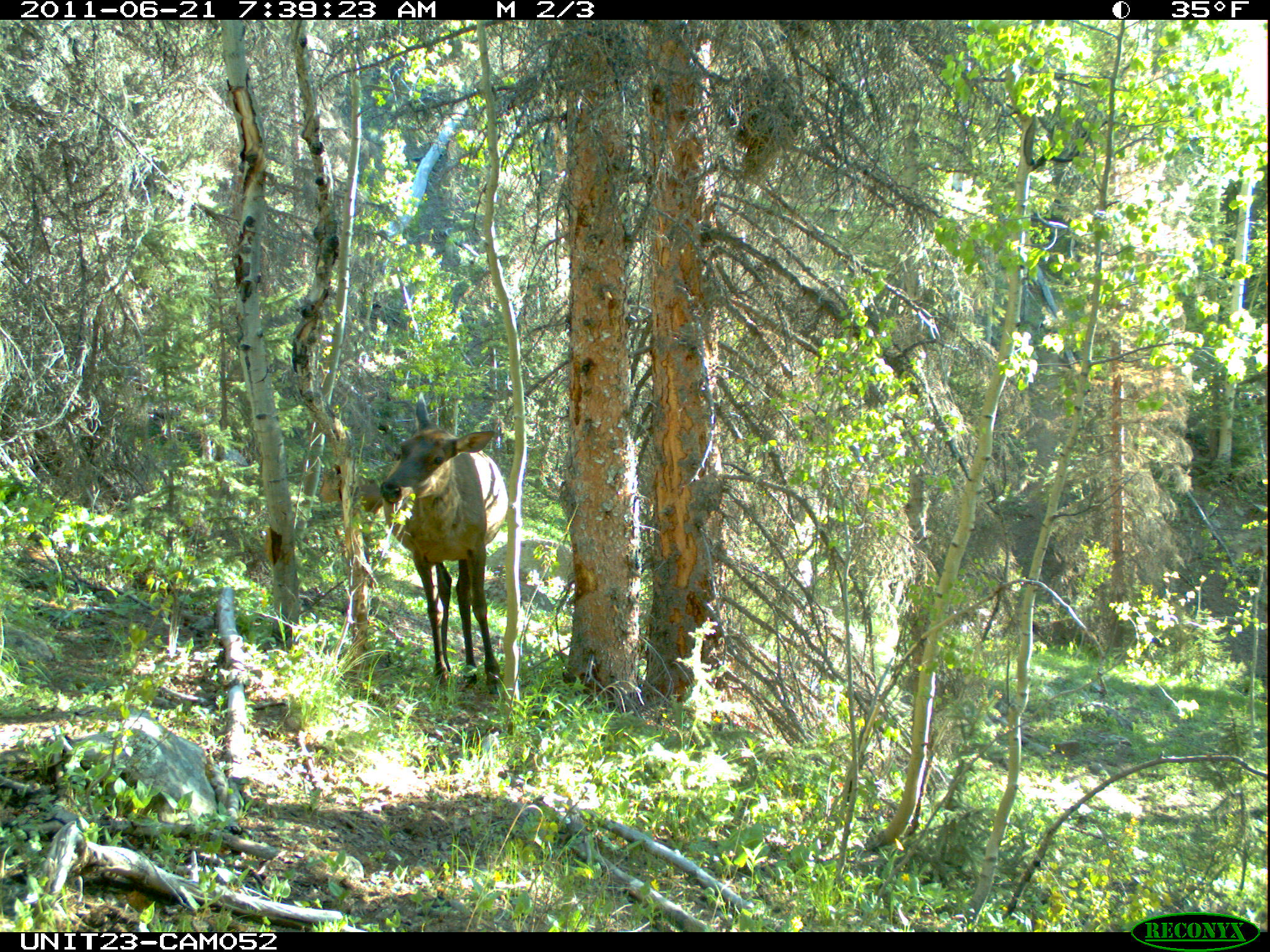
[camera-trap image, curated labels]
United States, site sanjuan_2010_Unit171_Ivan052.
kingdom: Animalia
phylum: Chordata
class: Mammalia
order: Artiodactyla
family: Cervidae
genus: Cervus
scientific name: Cervus elaphus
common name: red deer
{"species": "Cervus elaphus (red deer)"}